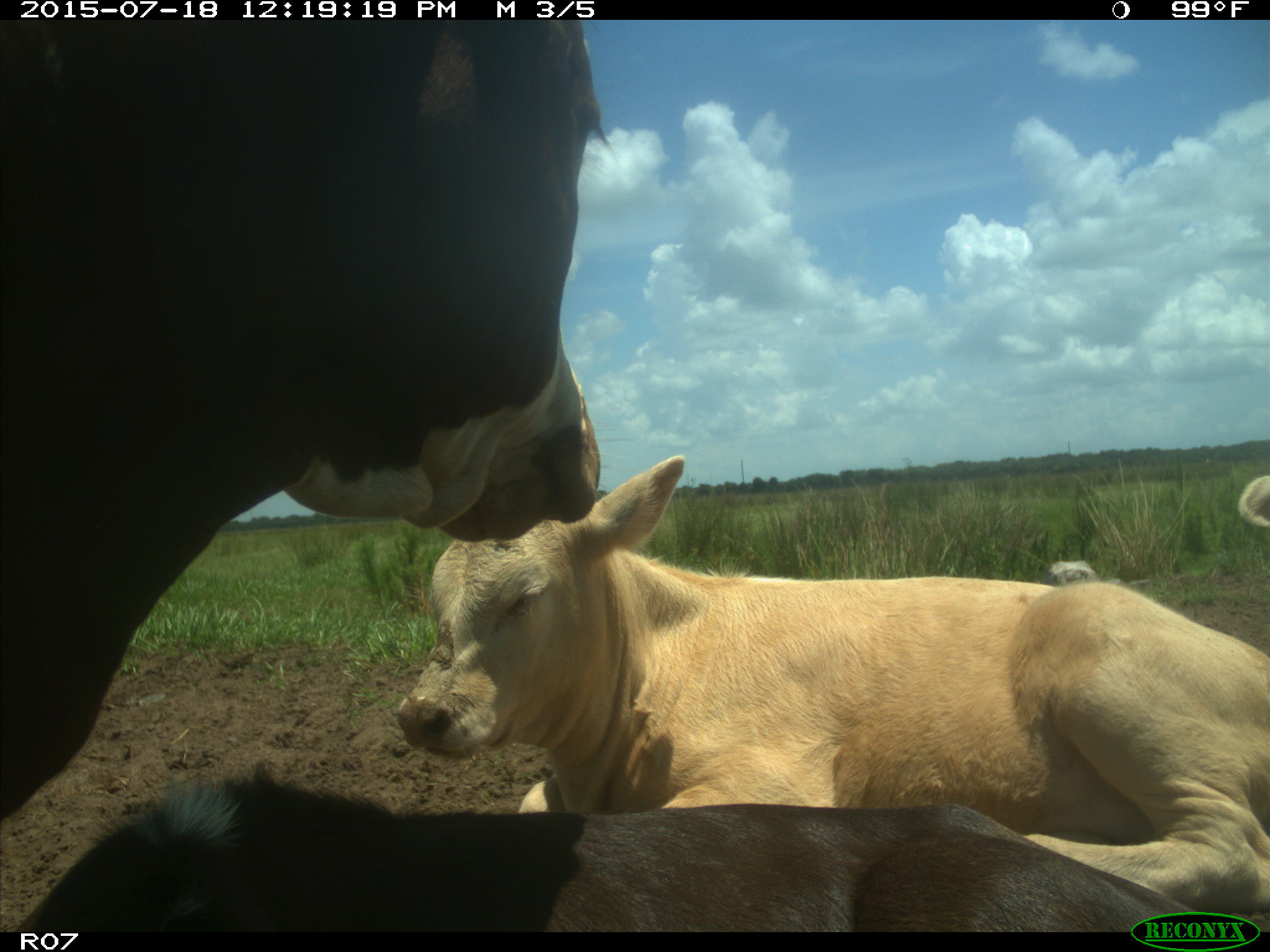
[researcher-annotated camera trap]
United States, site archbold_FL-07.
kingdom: Animalia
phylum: Chordata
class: Mammalia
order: Artiodactyla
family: Bovidae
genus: Bos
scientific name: Bos taurus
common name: domestic cow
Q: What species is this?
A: Bos taurus (domestic cow).